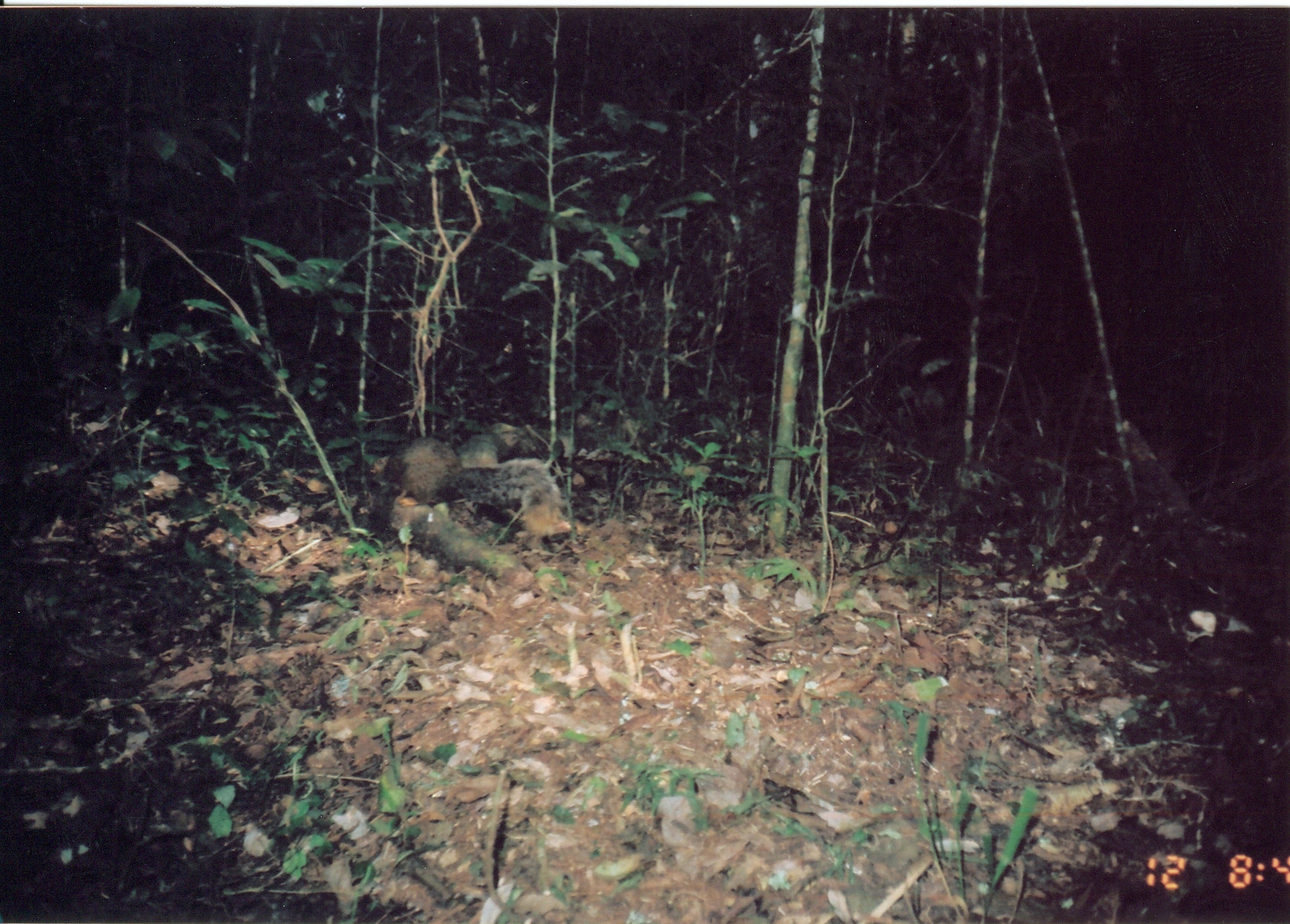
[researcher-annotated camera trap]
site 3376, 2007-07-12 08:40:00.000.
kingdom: Animalia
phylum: Chordata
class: Mammalia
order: Rodentia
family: Sciuridae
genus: Paraxerus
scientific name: Paraxerus vexillarius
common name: swynnerton's bush squirrel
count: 1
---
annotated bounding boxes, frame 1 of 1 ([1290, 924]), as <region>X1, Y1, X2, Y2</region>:
paraxerus vexillarius: <region>366, 433, 563, 538</region>